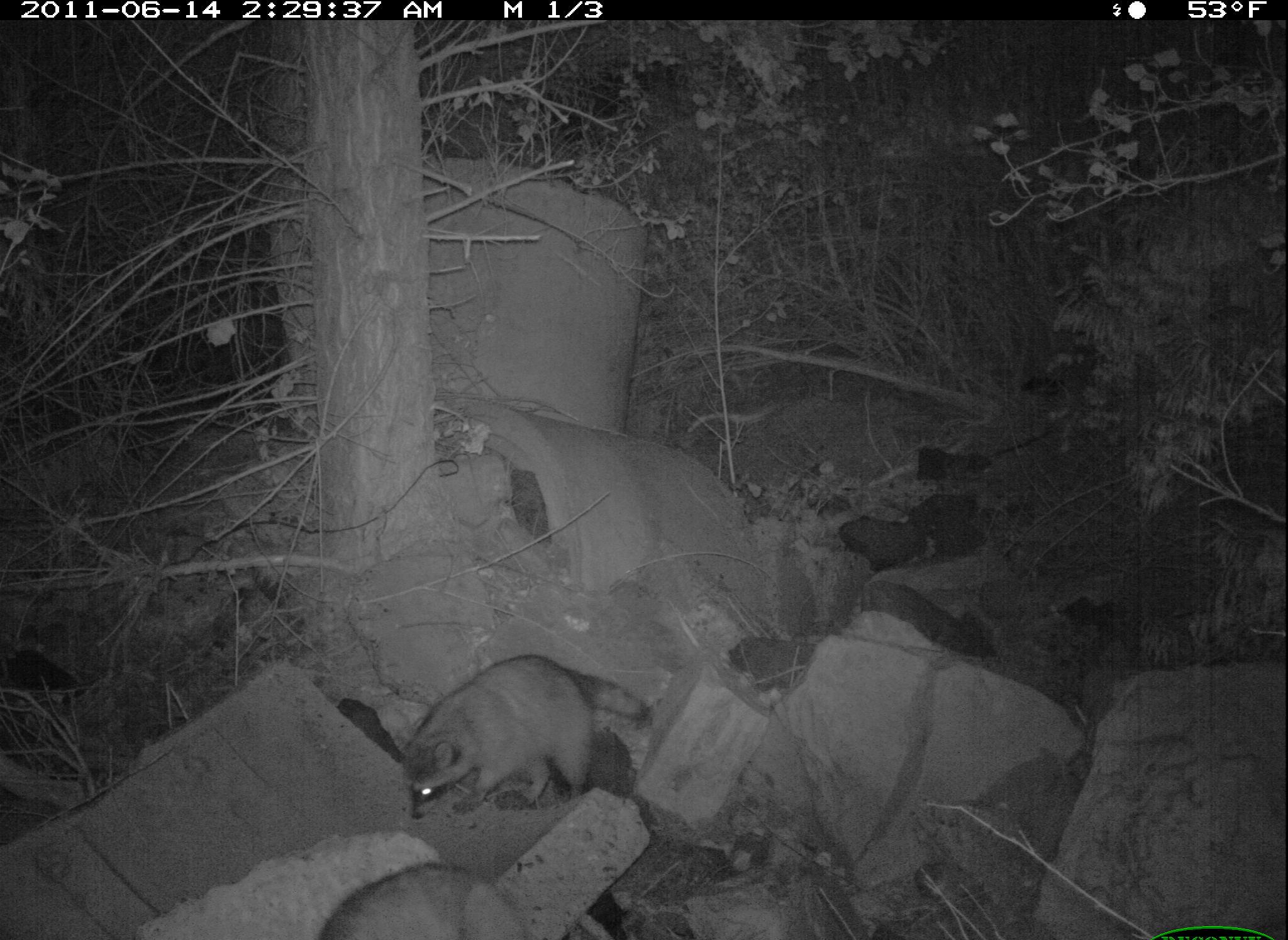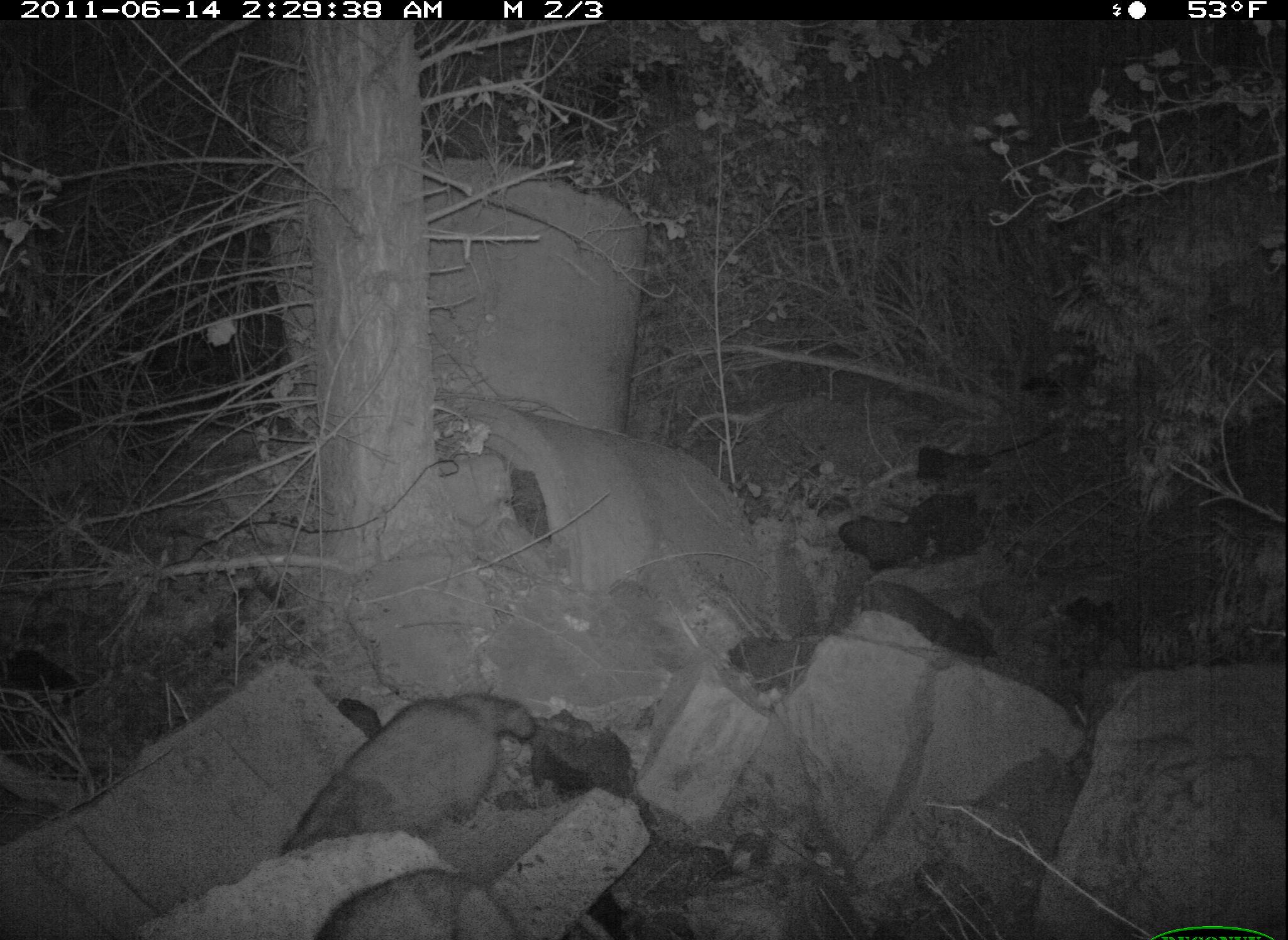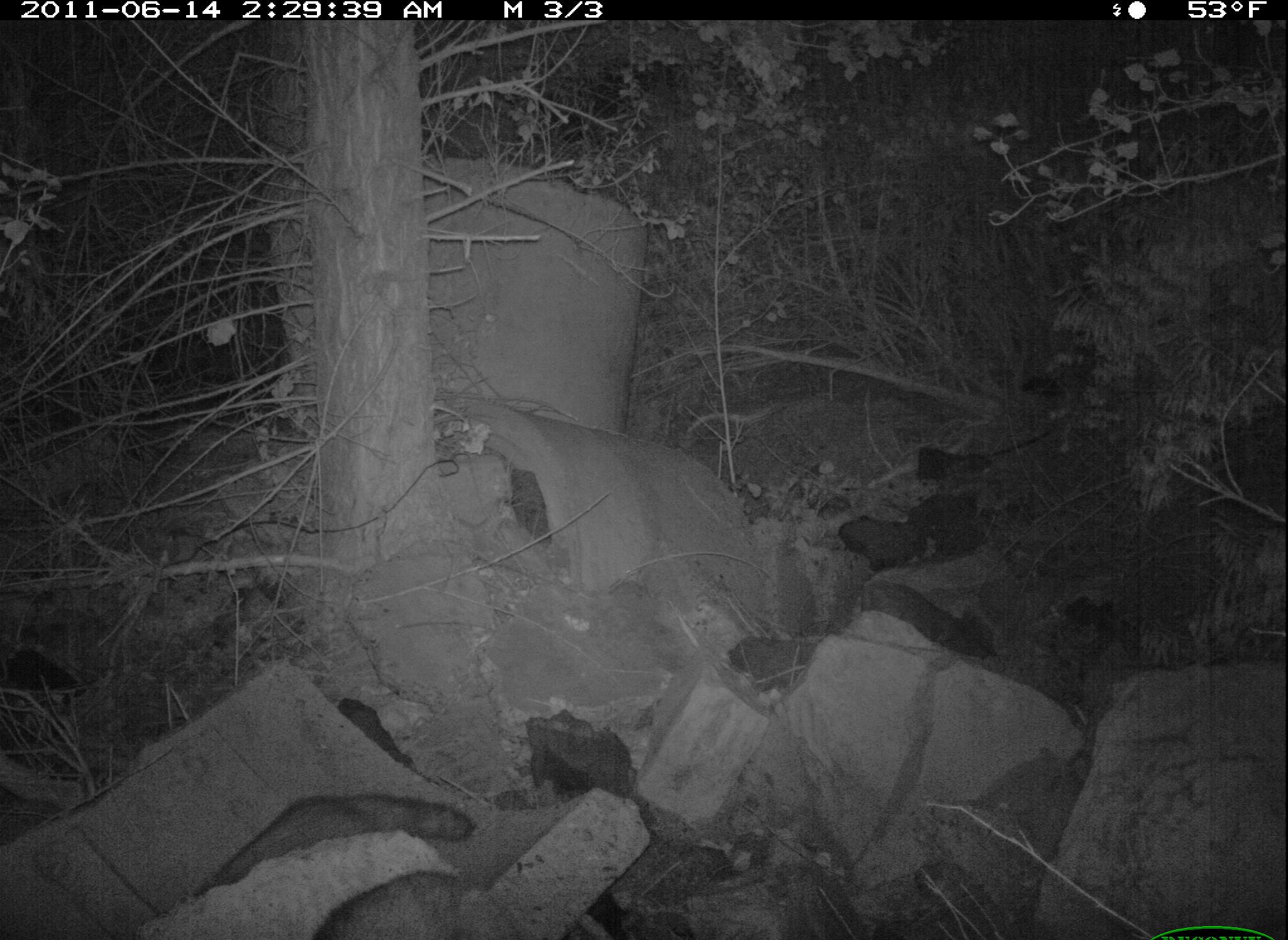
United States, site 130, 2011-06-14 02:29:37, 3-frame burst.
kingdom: Animalia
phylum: Chordata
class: Mammalia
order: Carnivora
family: Procyonidae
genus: Procyon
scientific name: Procyon lotor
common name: raccoon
Raccoon (Procyon lotor).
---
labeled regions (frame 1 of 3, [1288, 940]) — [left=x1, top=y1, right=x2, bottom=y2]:
raccoon: [left=390, top=652, right=691, bottom=834]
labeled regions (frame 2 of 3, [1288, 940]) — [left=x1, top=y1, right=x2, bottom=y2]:
raccoon: [left=272, top=657, right=546, bottom=886]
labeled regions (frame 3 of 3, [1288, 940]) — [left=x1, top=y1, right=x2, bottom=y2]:
raccoon: [left=188, top=788, right=483, bottom=896]